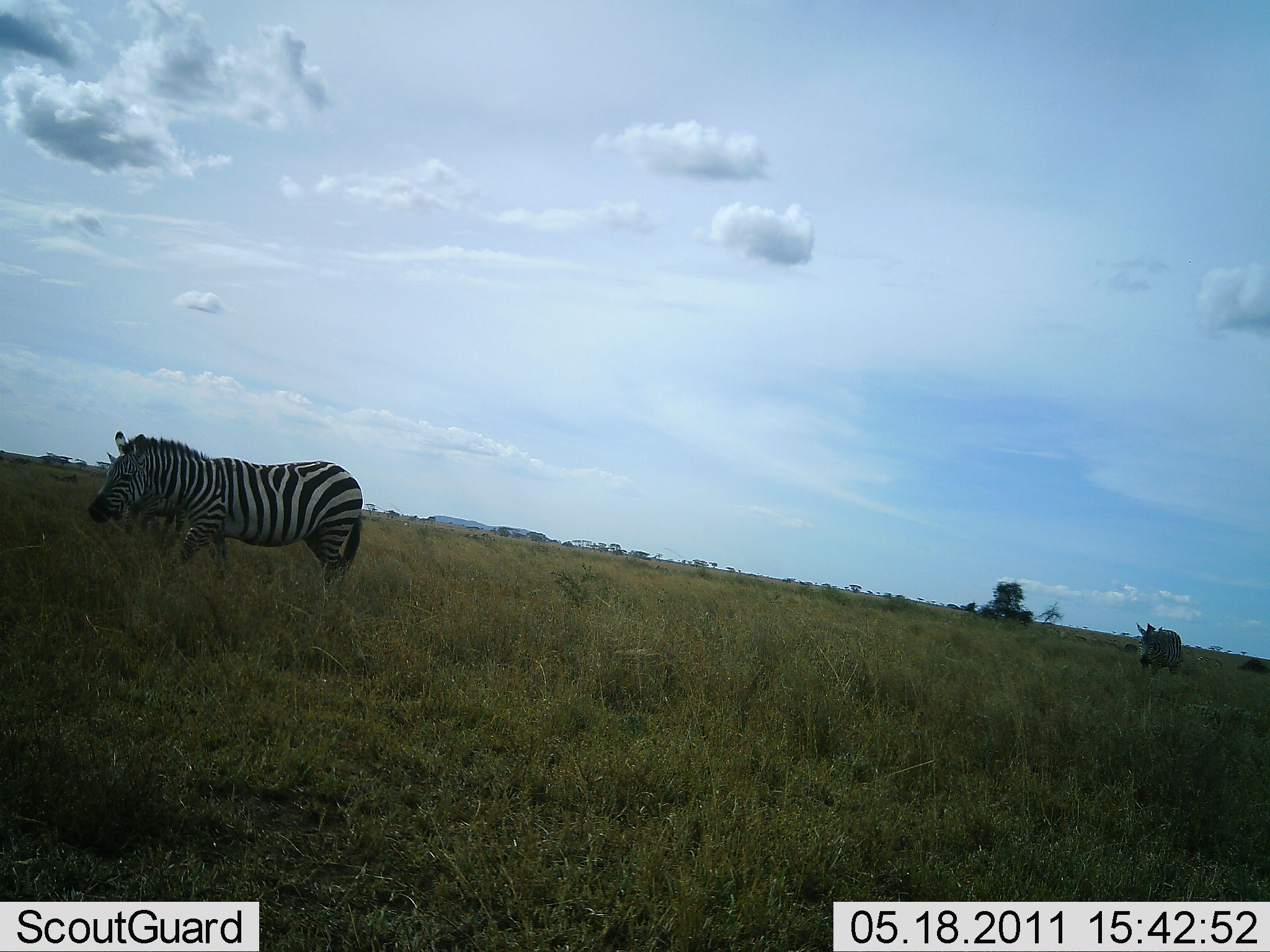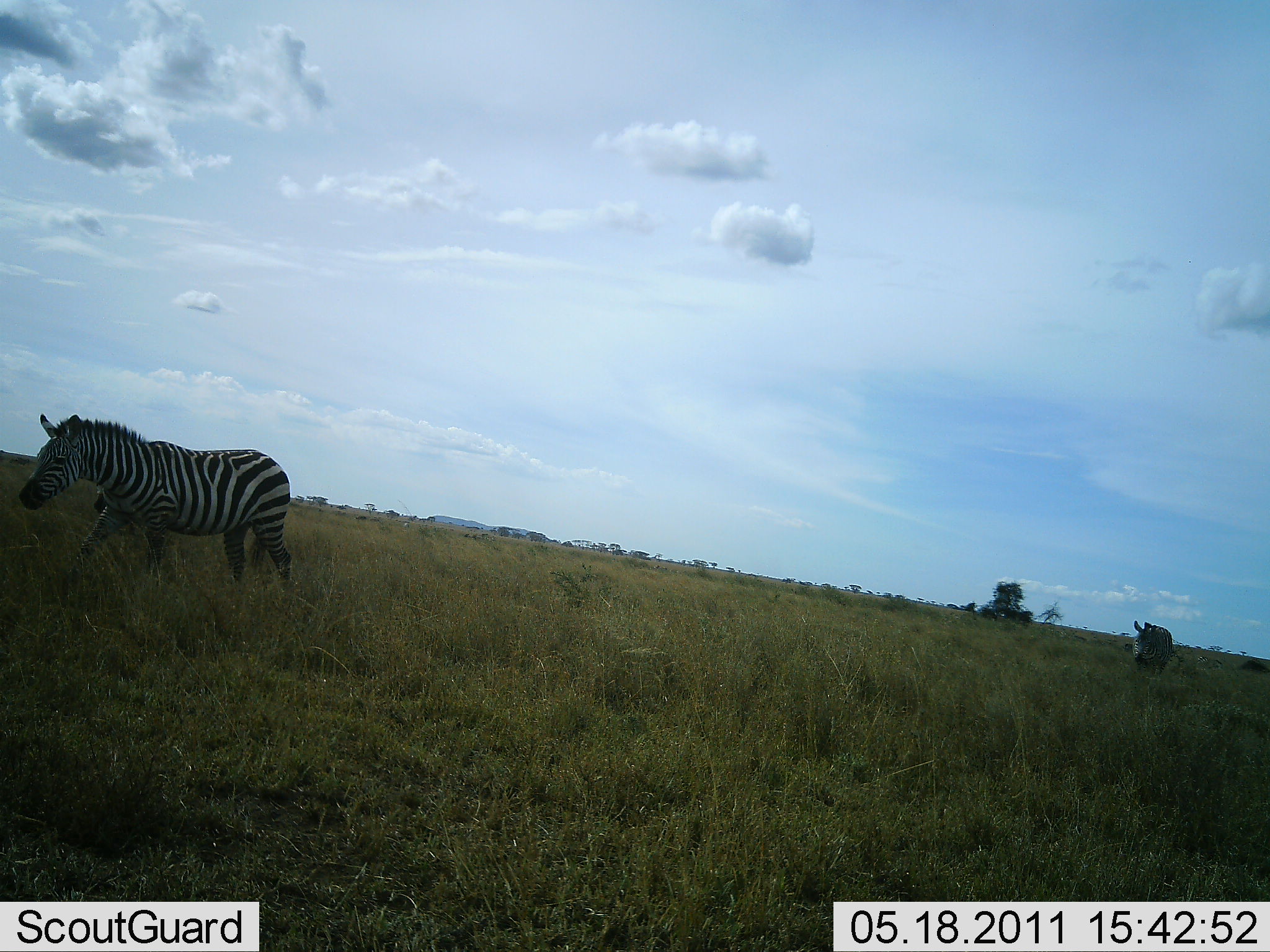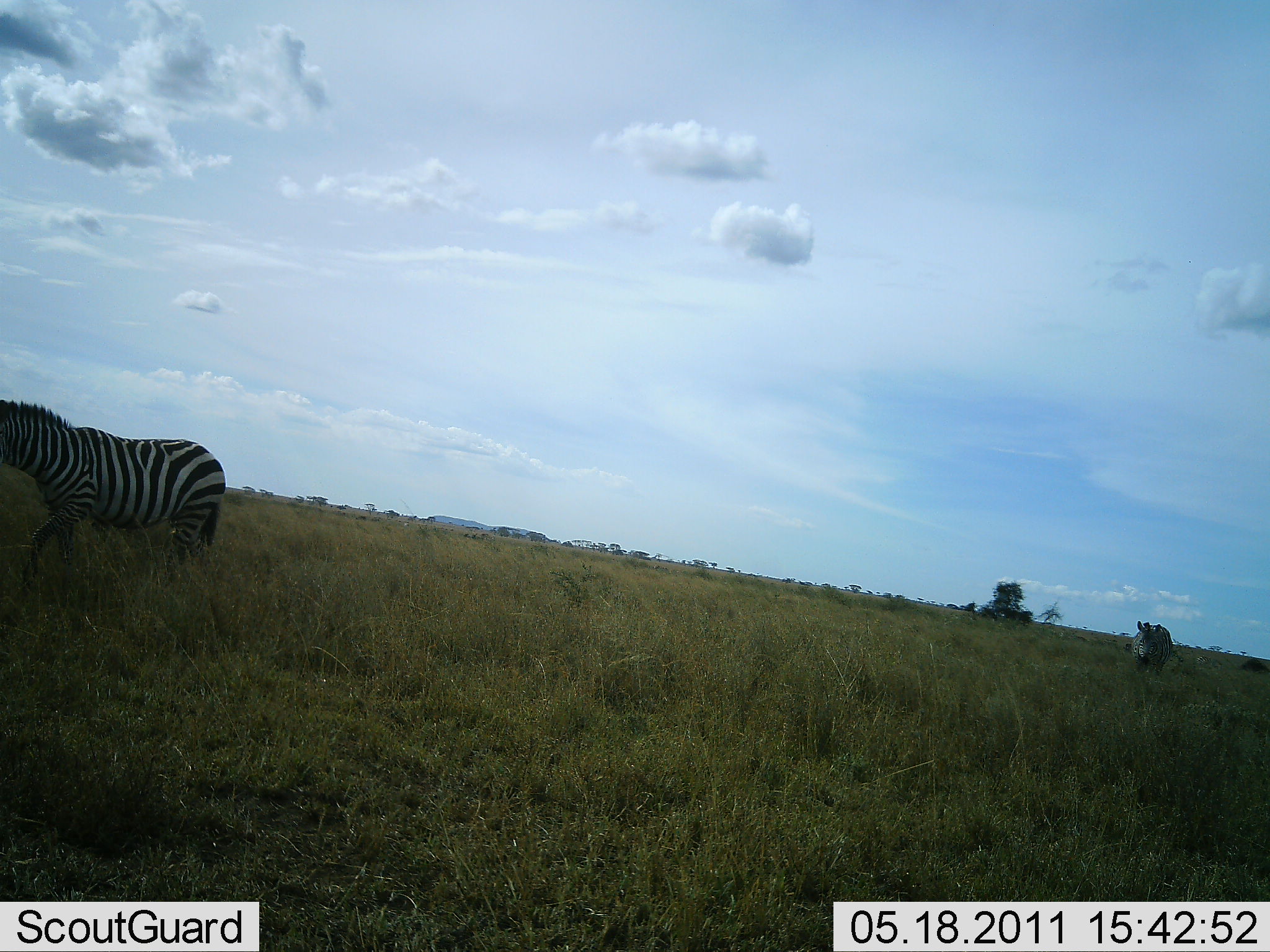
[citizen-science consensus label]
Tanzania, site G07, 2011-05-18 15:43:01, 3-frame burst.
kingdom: Animalia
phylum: Chordata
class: Mammalia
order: Perissodactyla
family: Equidae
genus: Equus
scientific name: Equus quagga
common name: plains zebra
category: zebra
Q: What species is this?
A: Zebra (plains zebra) (Equus quagga).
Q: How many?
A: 2.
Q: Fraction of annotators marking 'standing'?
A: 21%.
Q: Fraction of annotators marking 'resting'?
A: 0%.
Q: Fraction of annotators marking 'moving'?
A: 86%.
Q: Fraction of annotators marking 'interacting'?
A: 0%.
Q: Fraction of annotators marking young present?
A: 14%.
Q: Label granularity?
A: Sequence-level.